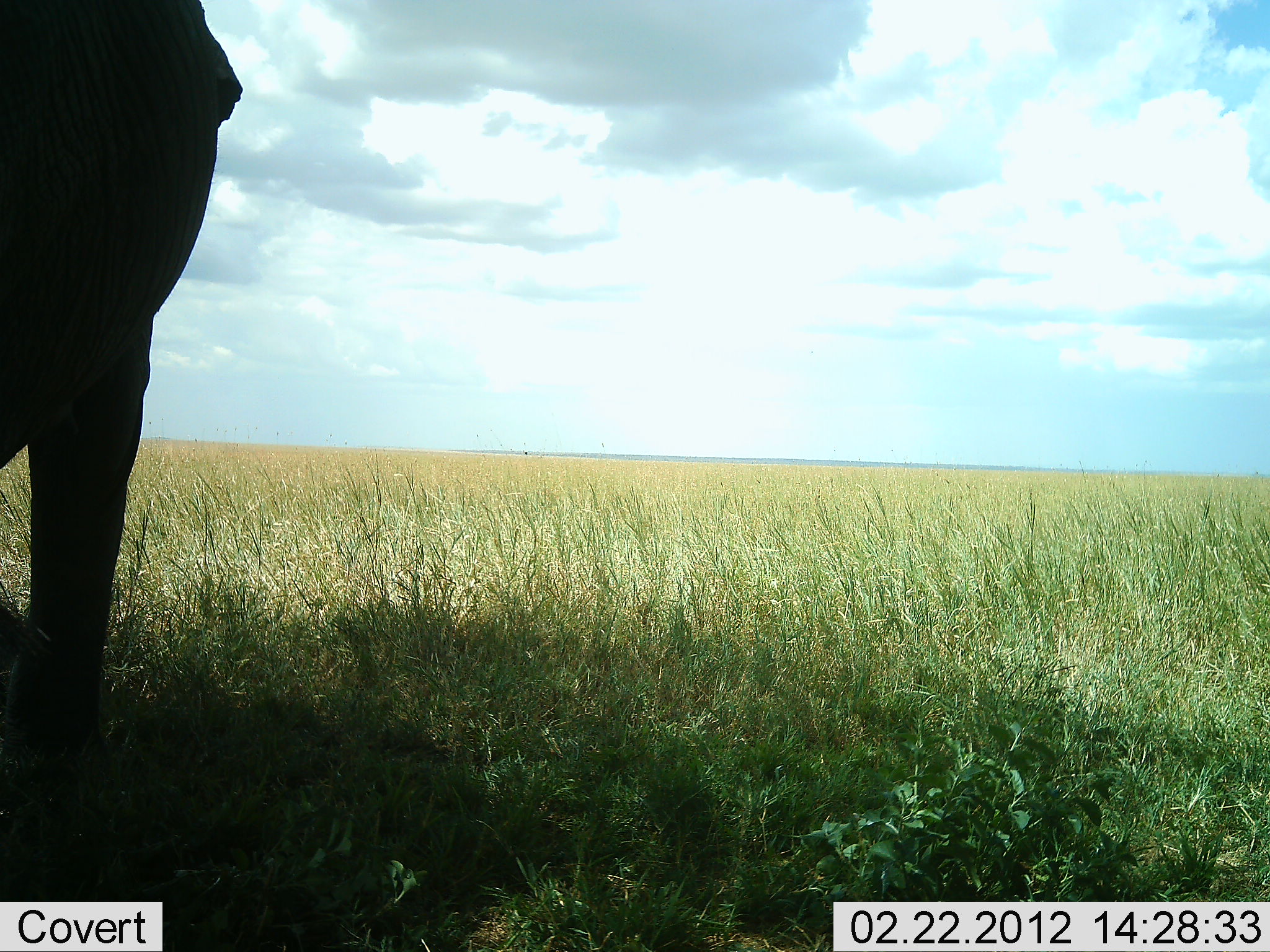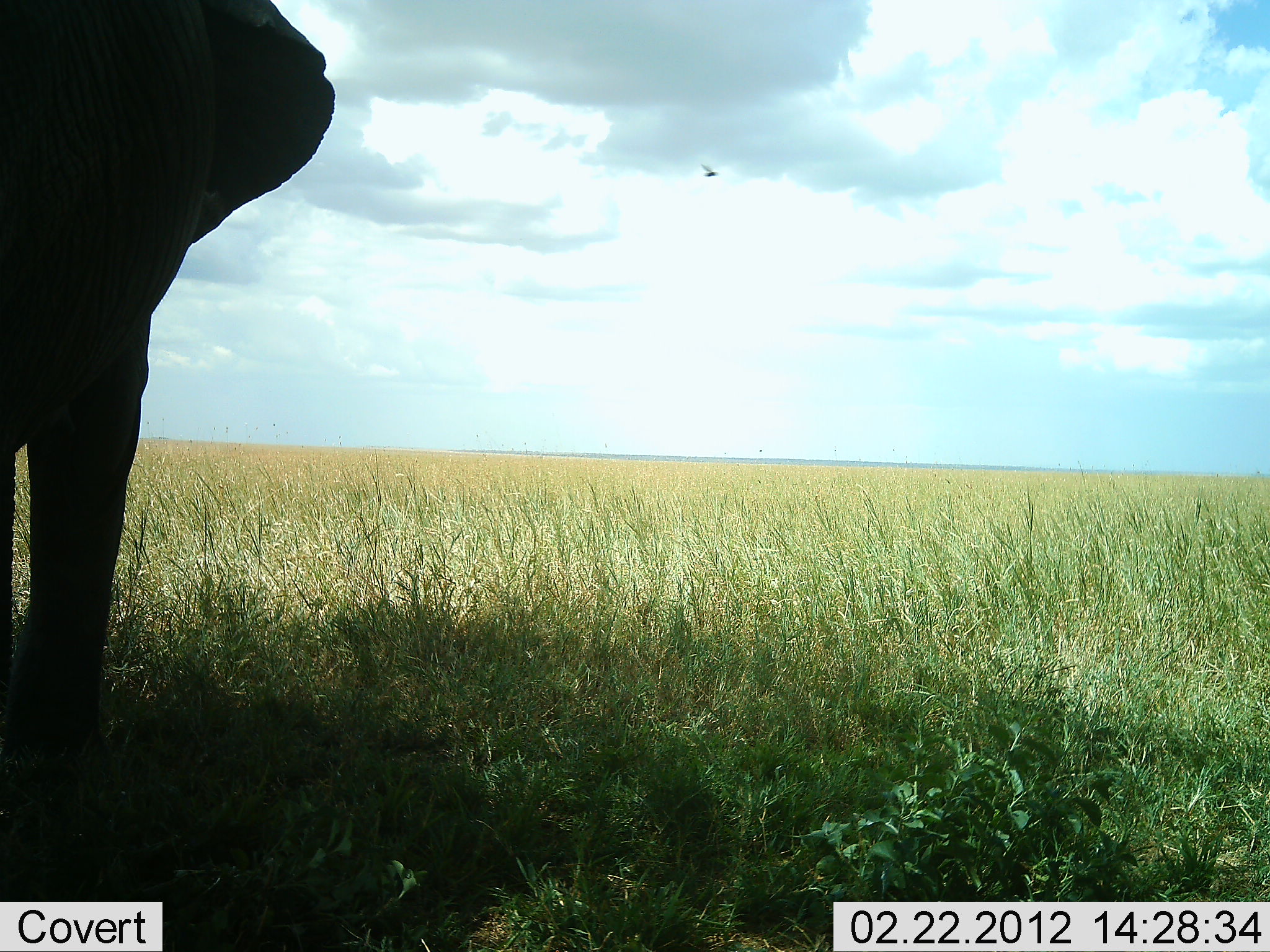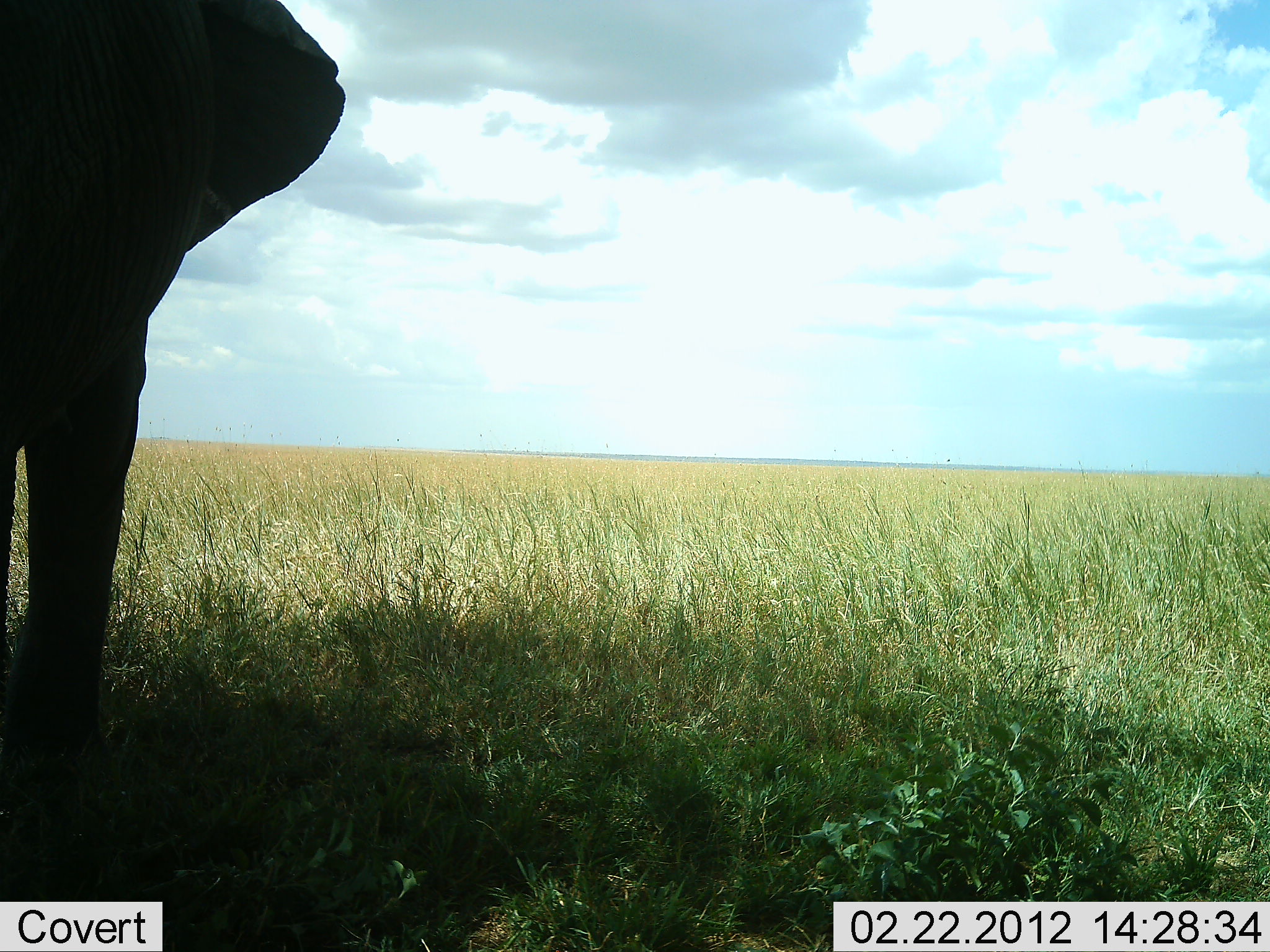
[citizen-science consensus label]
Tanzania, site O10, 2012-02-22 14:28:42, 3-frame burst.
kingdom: Animalia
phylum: Chordata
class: Mammalia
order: Proboscidea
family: Elephantidae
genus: Loxodonta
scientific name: Loxodonta africana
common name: african bush elephant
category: elephant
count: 1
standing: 93%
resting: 7%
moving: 7%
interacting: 0%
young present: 0%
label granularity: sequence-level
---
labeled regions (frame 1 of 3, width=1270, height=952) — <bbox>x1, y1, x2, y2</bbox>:
animal: <bbox>2, 2, 244, 755</bbox>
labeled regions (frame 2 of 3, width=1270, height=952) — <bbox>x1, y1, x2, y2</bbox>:
animal: <bbox>0, 0, 341, 753</bbox>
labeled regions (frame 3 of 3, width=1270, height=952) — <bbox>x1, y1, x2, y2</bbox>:
animal: <bbox>0, 0, 351, 755</bbox>